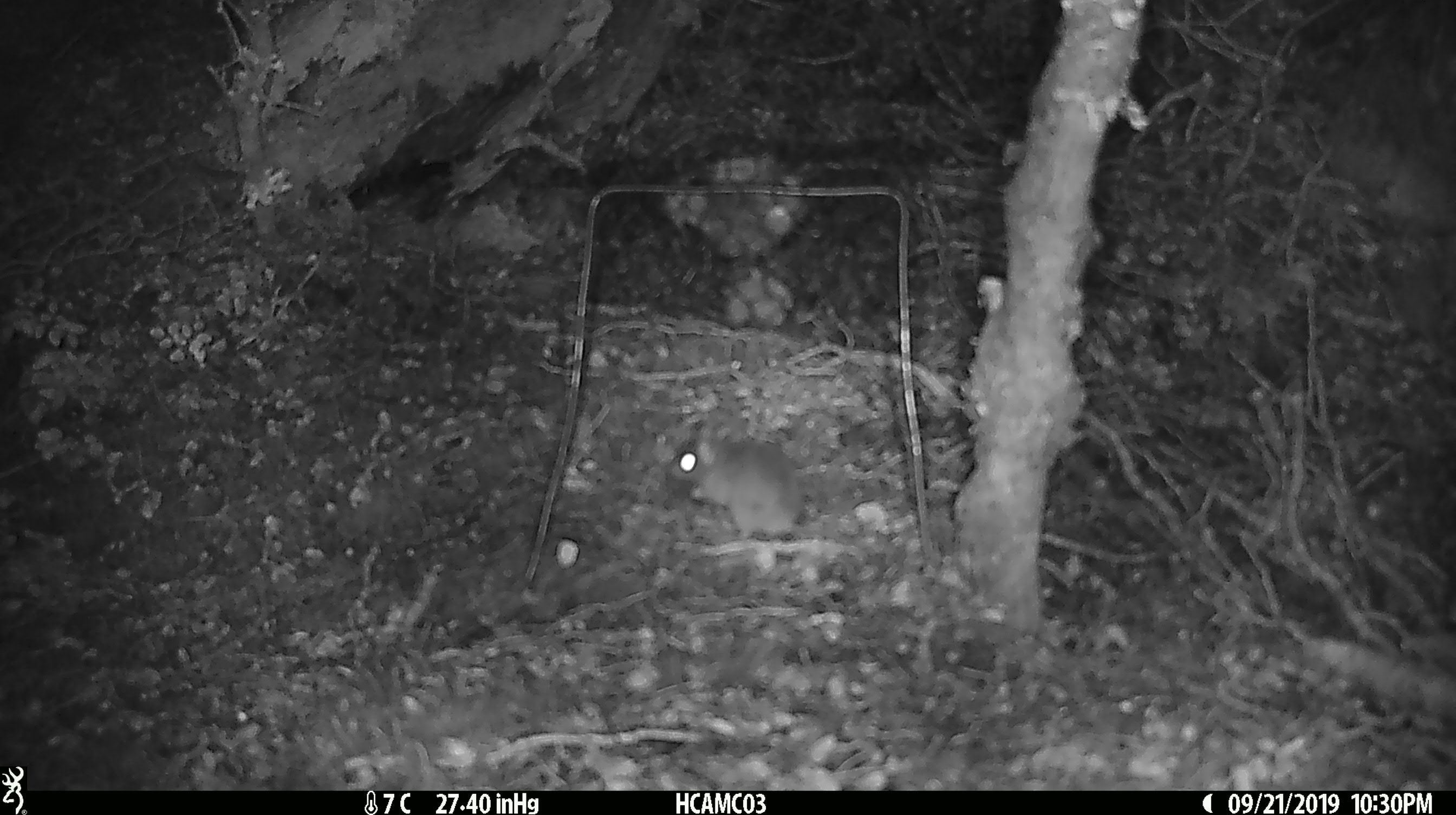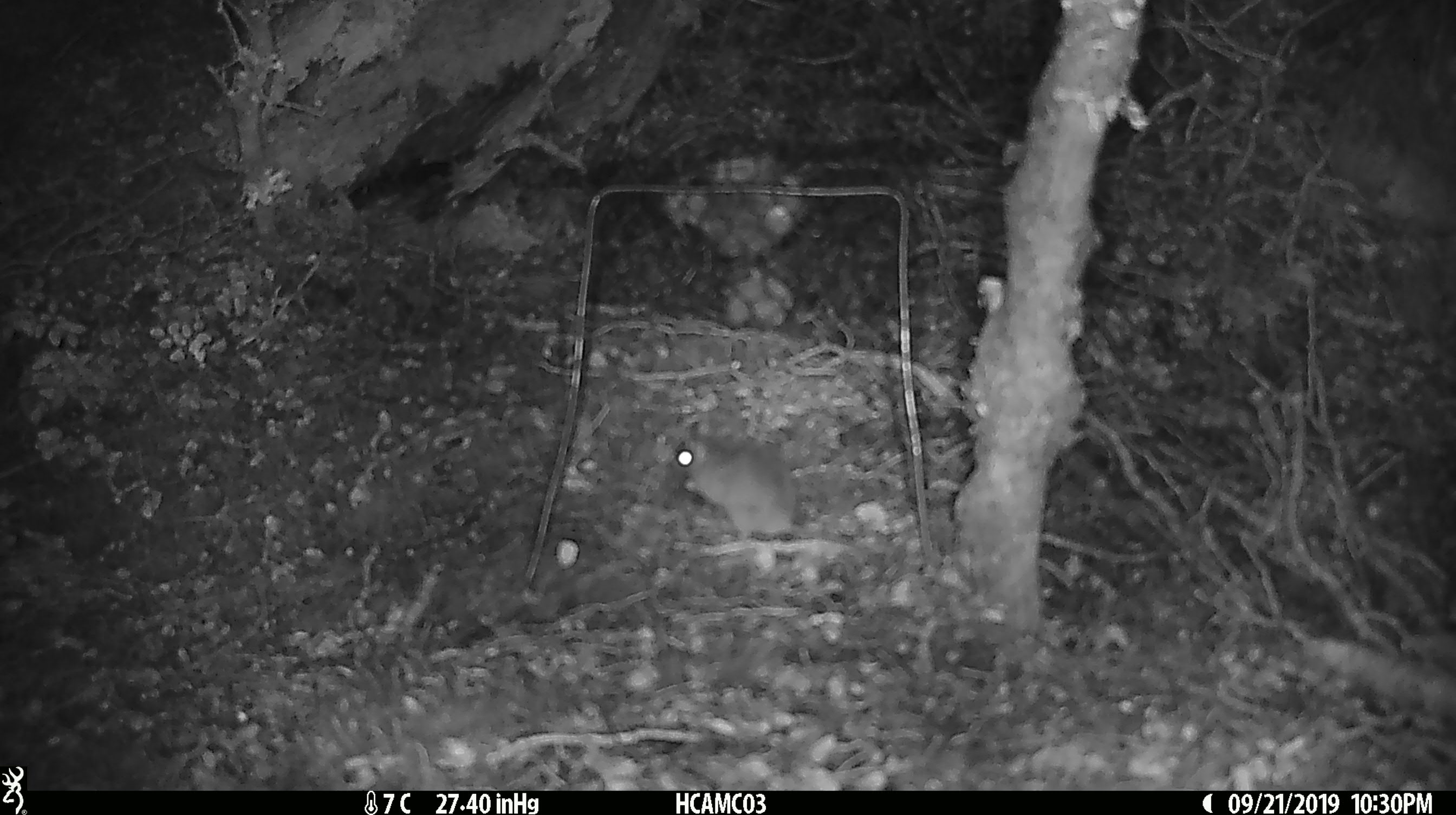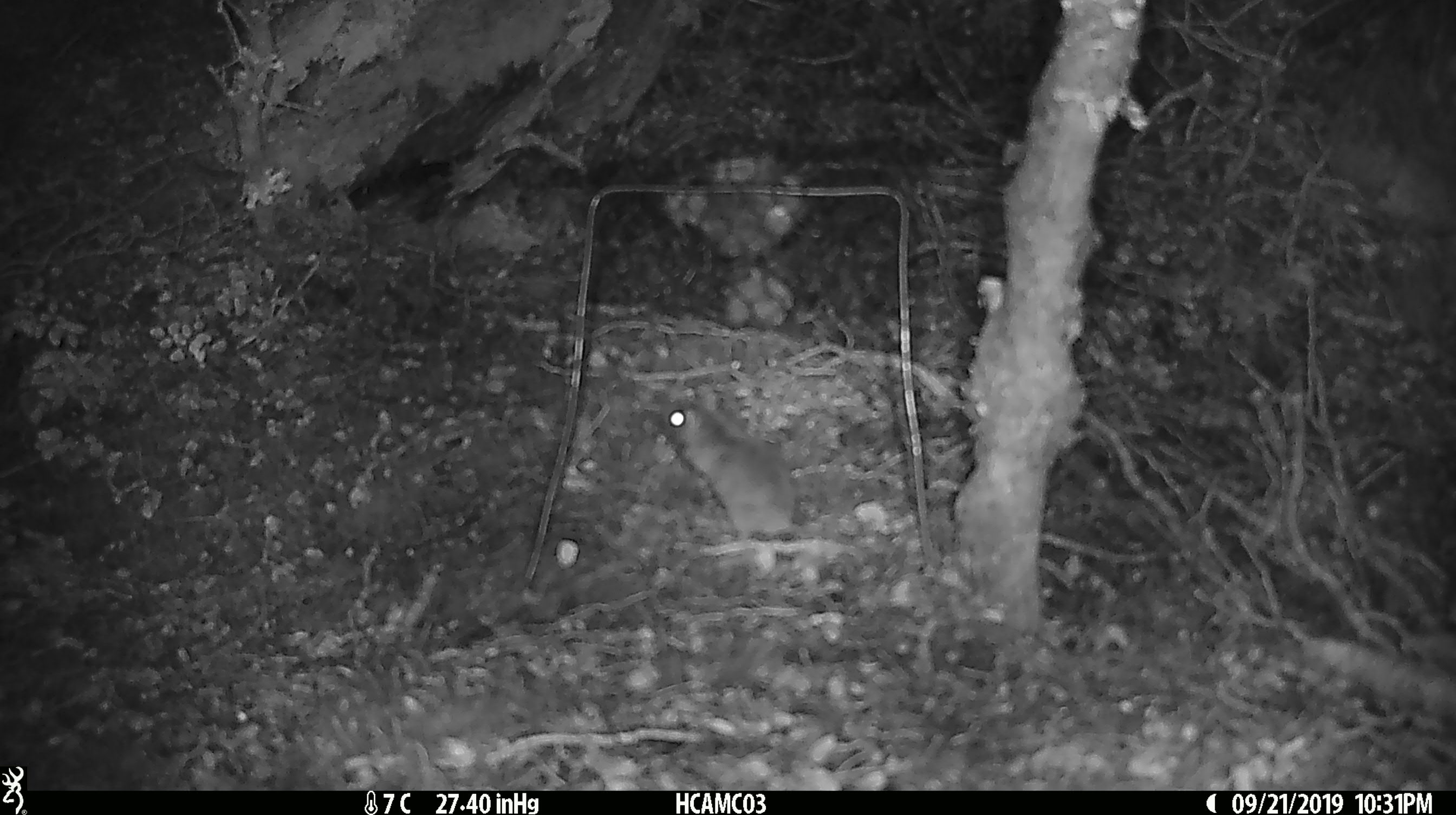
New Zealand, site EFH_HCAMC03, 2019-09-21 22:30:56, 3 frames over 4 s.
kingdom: Animalia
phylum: Chordata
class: Mammalia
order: Rodentia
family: Muridae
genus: Mus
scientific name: Mus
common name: mouse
Mouse (Mus).